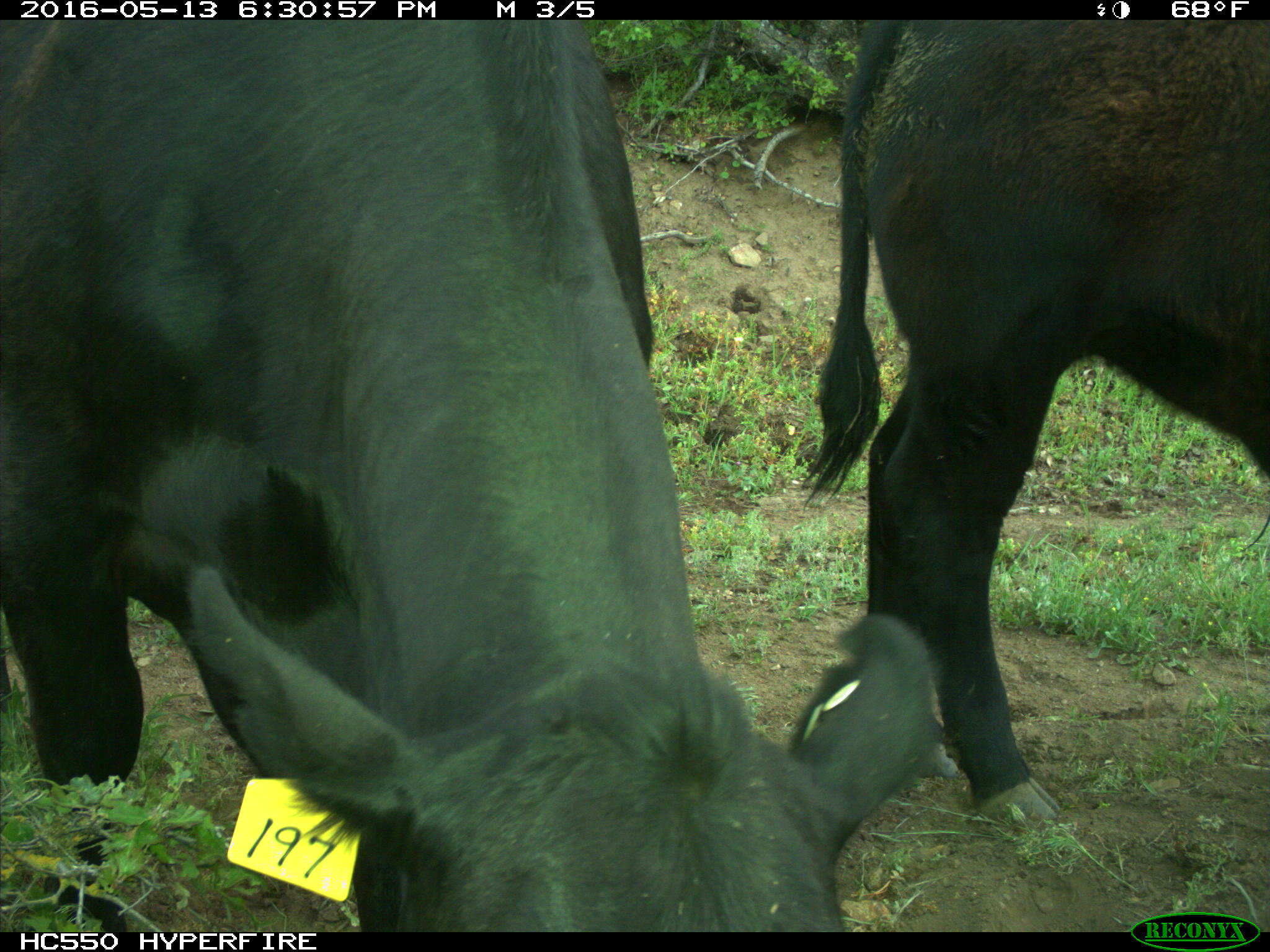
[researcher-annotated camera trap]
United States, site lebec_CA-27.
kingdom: Animalia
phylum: Chordata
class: Mammalia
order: Artiodactyla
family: Bovidae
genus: Bos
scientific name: Bos taurus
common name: domestic cow